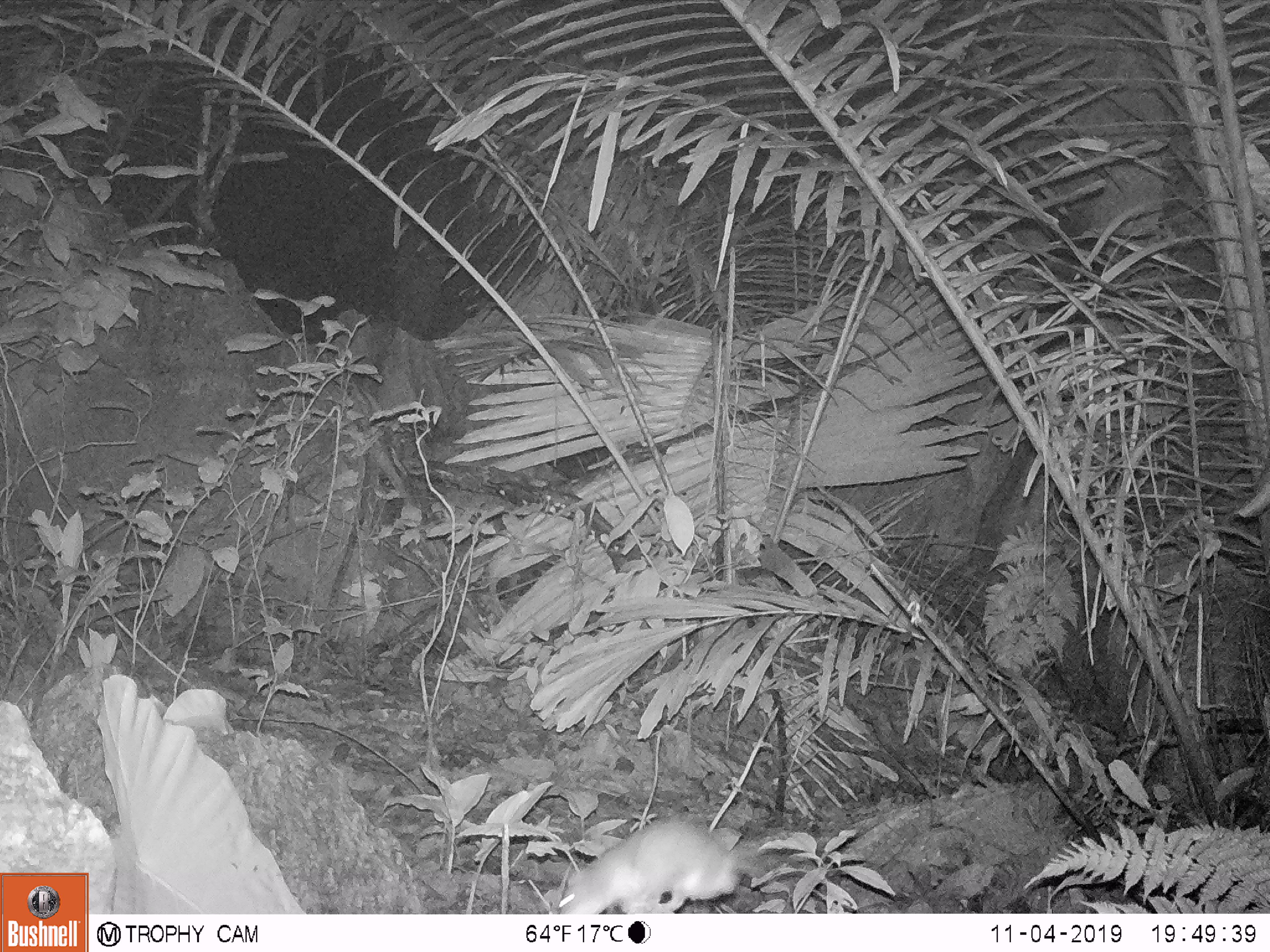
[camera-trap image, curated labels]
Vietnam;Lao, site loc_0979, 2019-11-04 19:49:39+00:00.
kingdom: Animalia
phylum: Chordata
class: Mammalia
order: Rodentia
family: Muridae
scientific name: Muridae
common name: old-world mice and rats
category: unidentified murid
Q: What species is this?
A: Unidentified murid (old-world mice and rats) (Muridae).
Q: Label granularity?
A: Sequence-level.